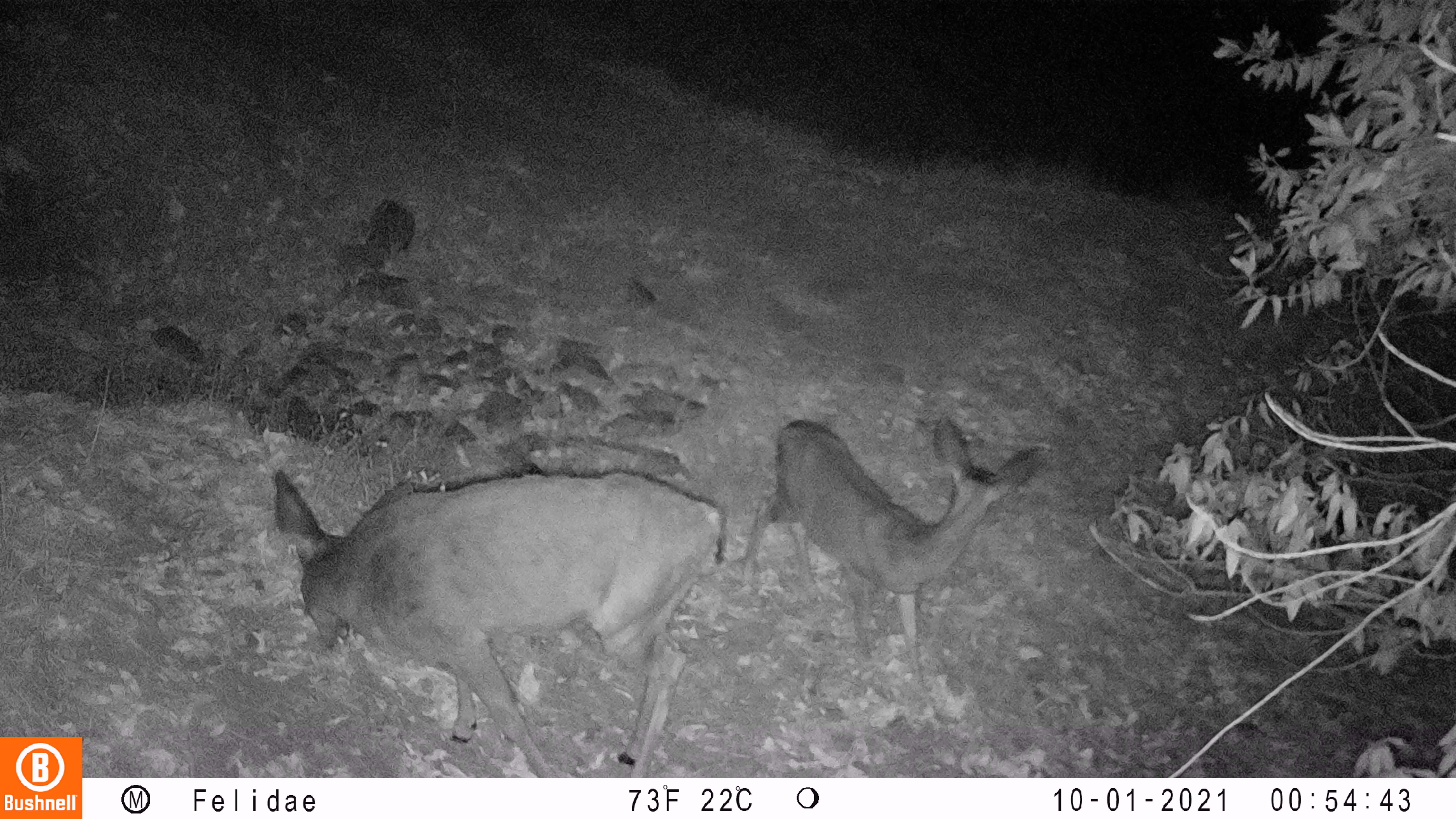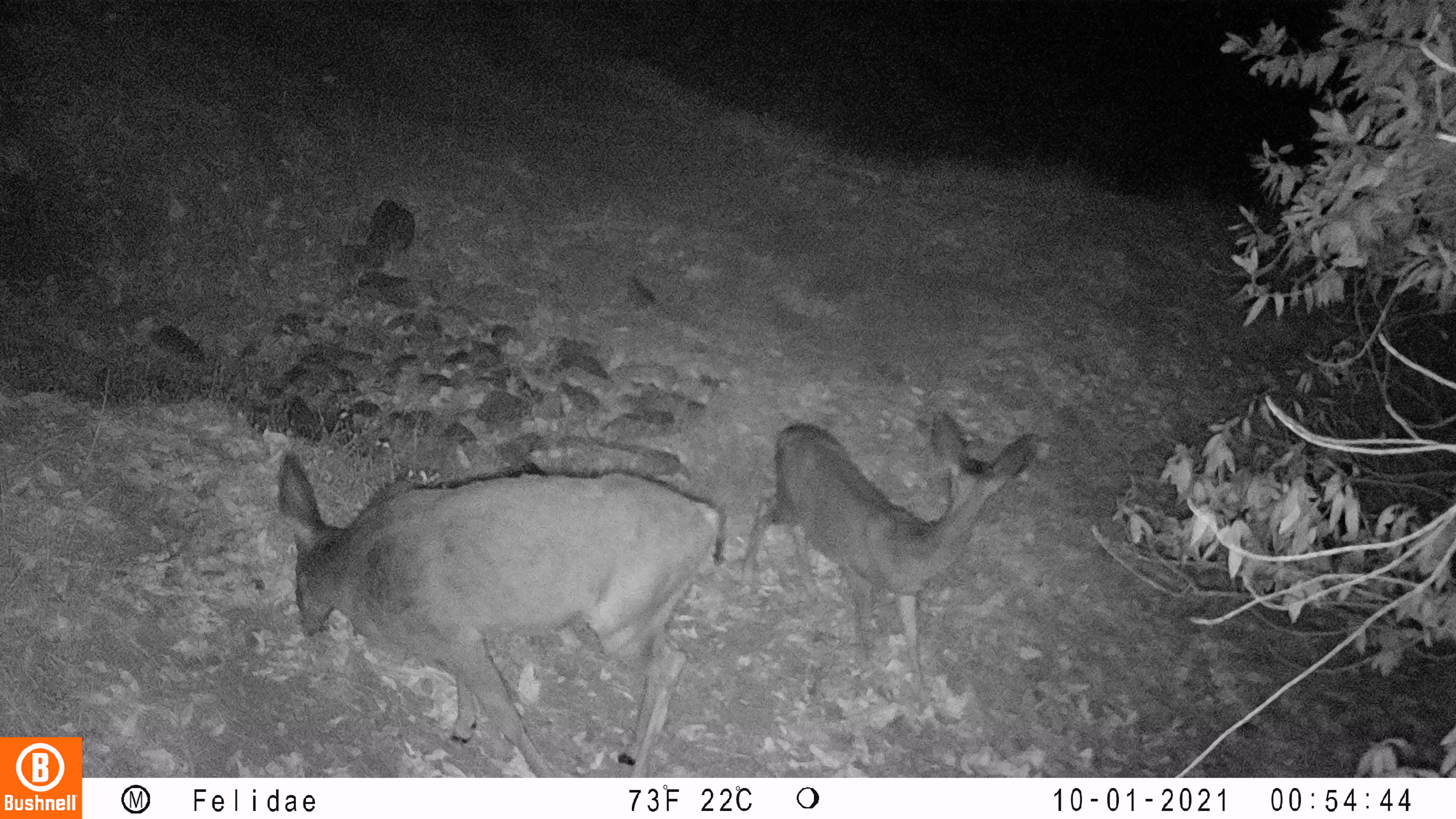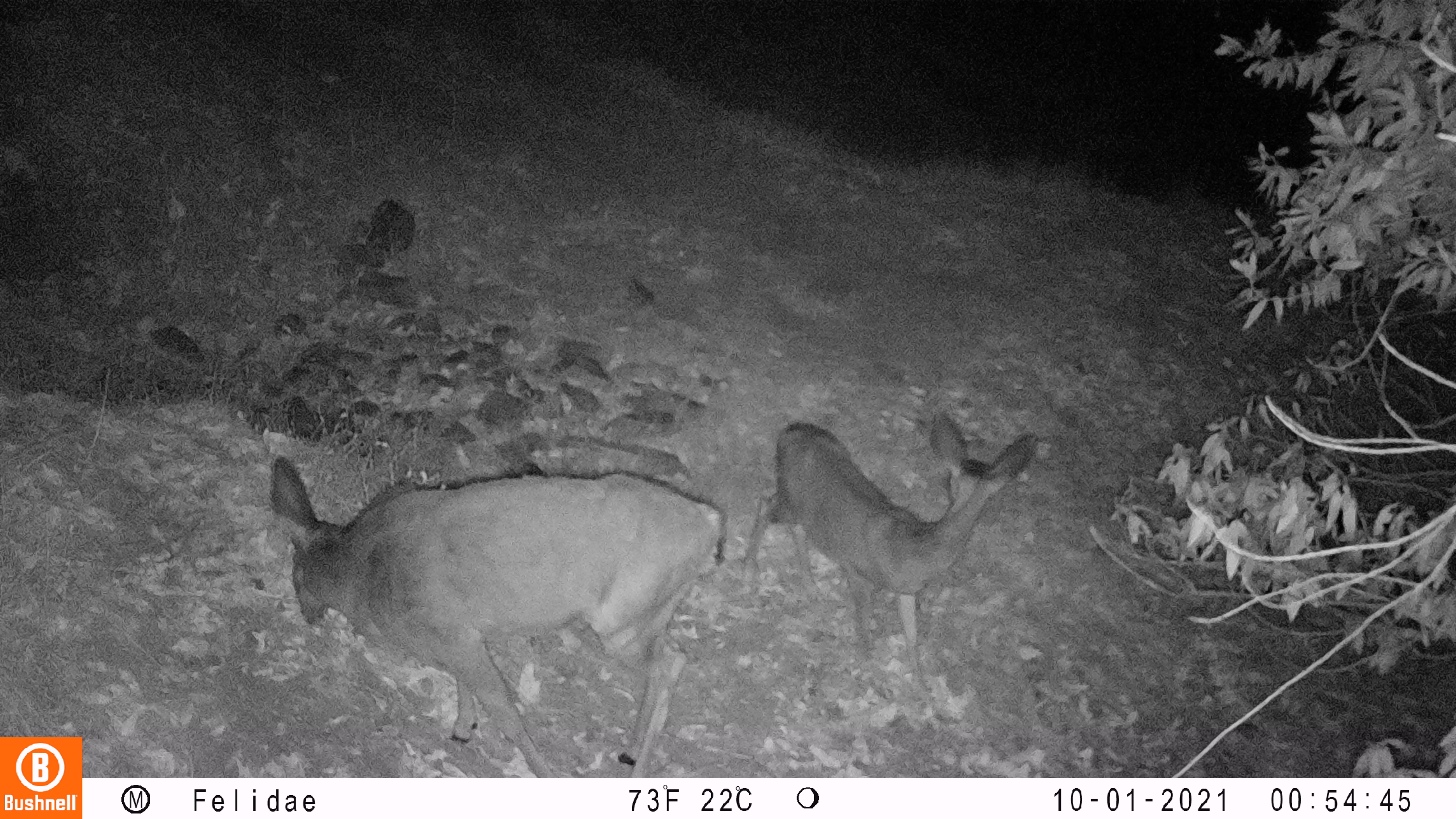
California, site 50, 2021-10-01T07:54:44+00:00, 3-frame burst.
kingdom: Animalia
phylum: Chordata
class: Mammalia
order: Artiodactyla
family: Cervidae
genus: Odocoileus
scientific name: Odocoileus hemionus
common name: mule deer